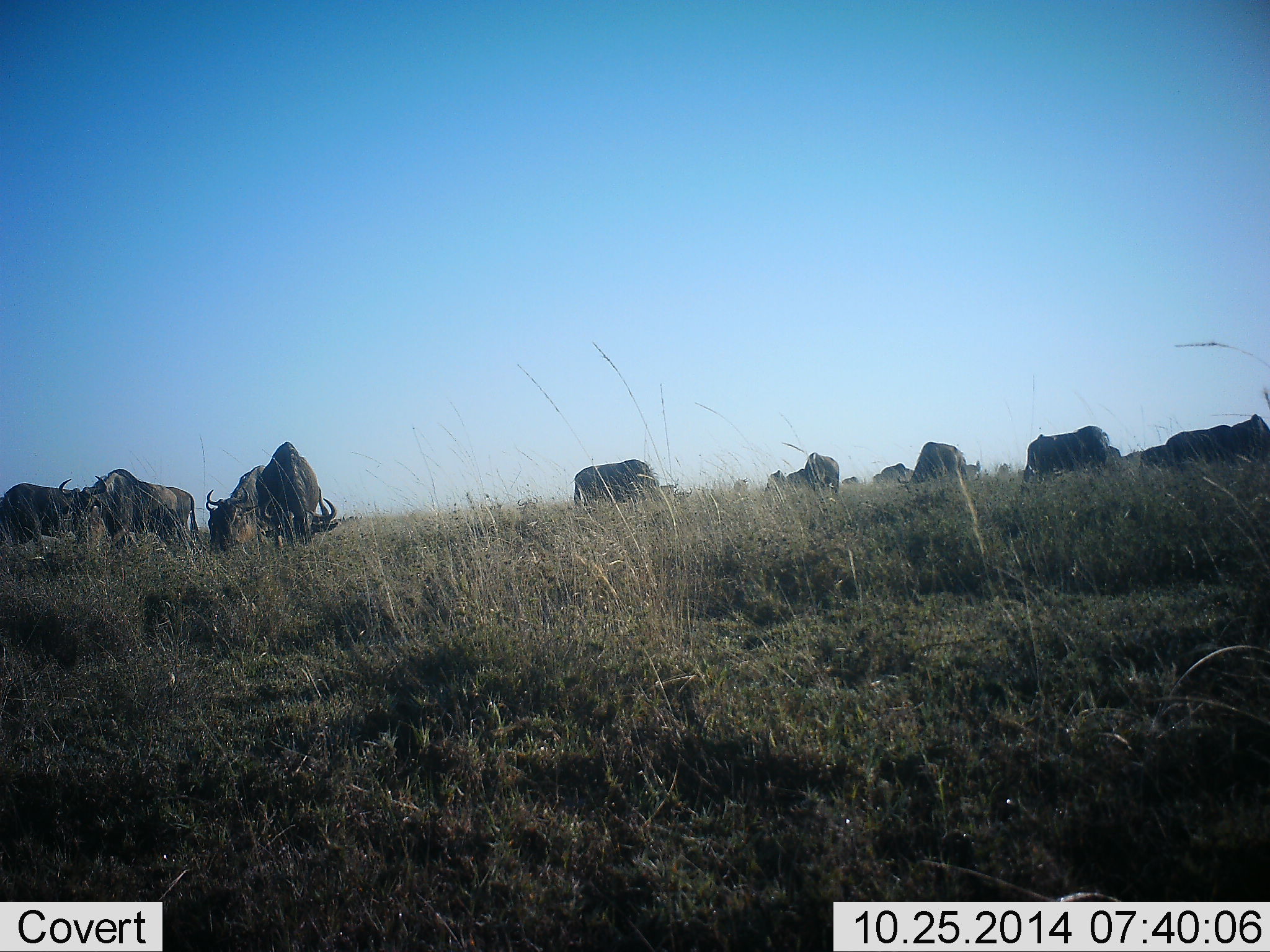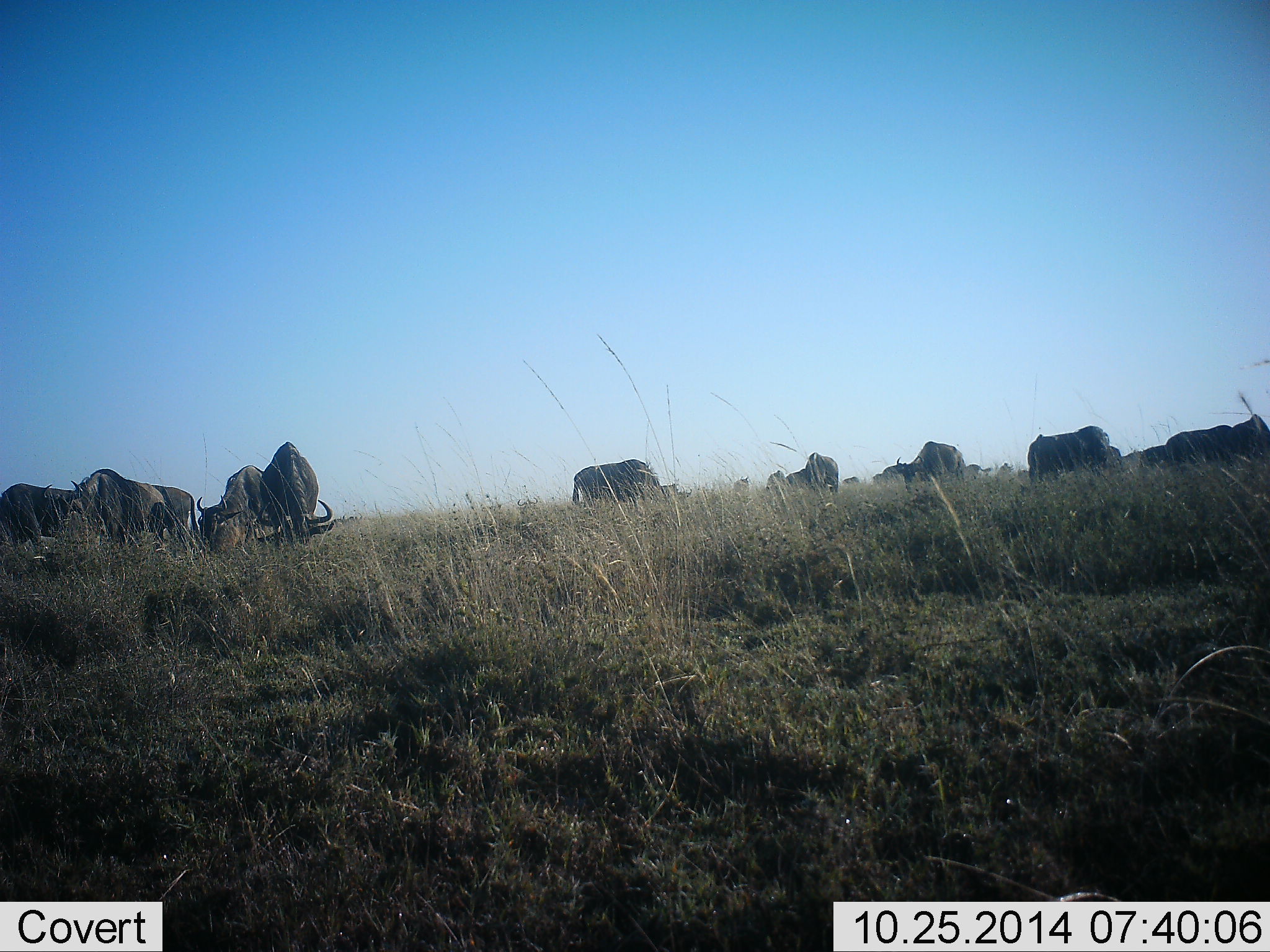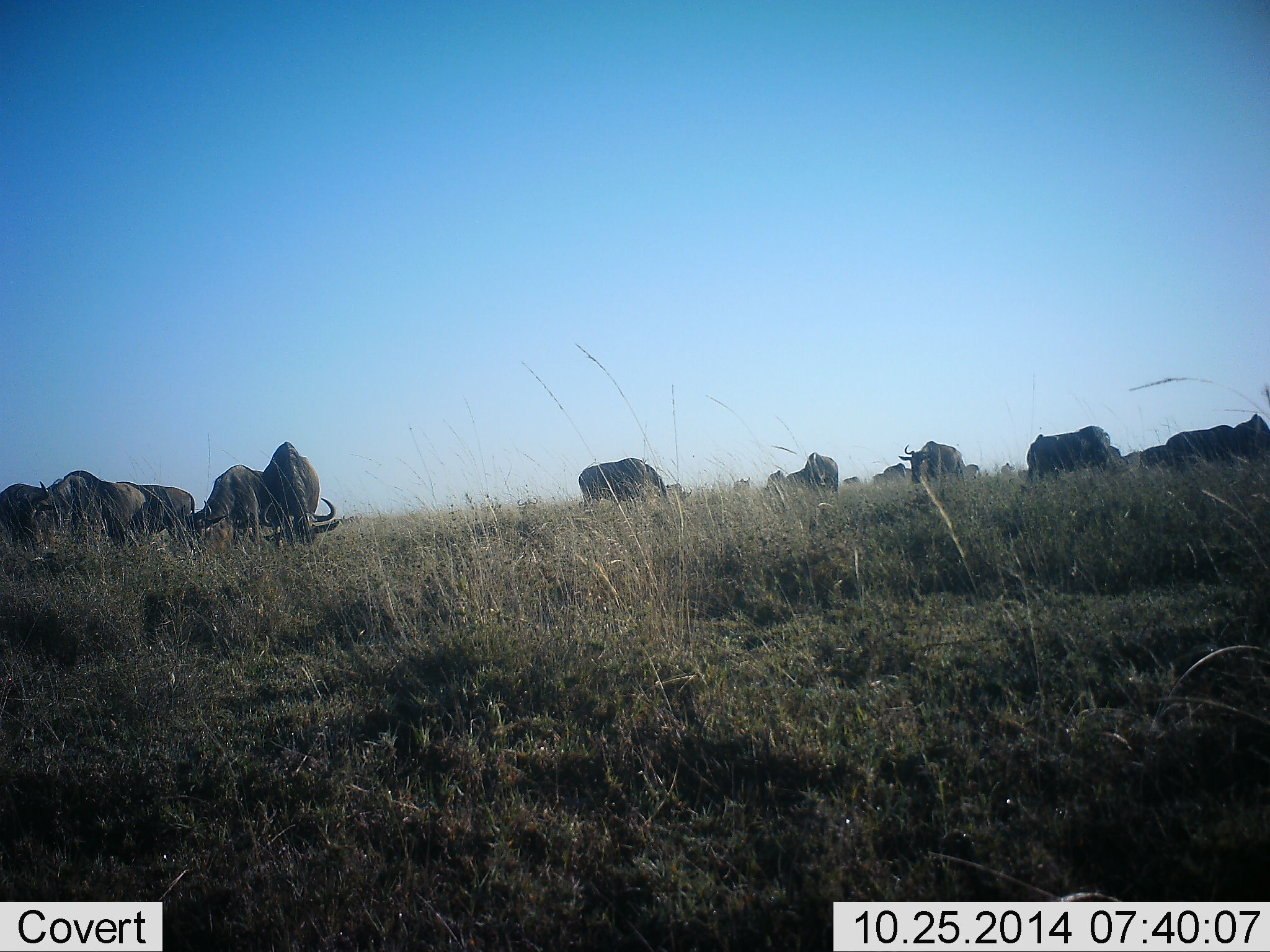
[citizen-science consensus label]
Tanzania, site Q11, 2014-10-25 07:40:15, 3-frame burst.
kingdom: Animalia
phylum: Chordata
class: Mammalia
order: Artiodactyla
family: Bovidae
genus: Connochaetes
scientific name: Connochaetes taurinus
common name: blue wildebeest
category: wildebeest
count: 11-50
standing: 50%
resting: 0%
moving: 20%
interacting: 10%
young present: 0%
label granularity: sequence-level